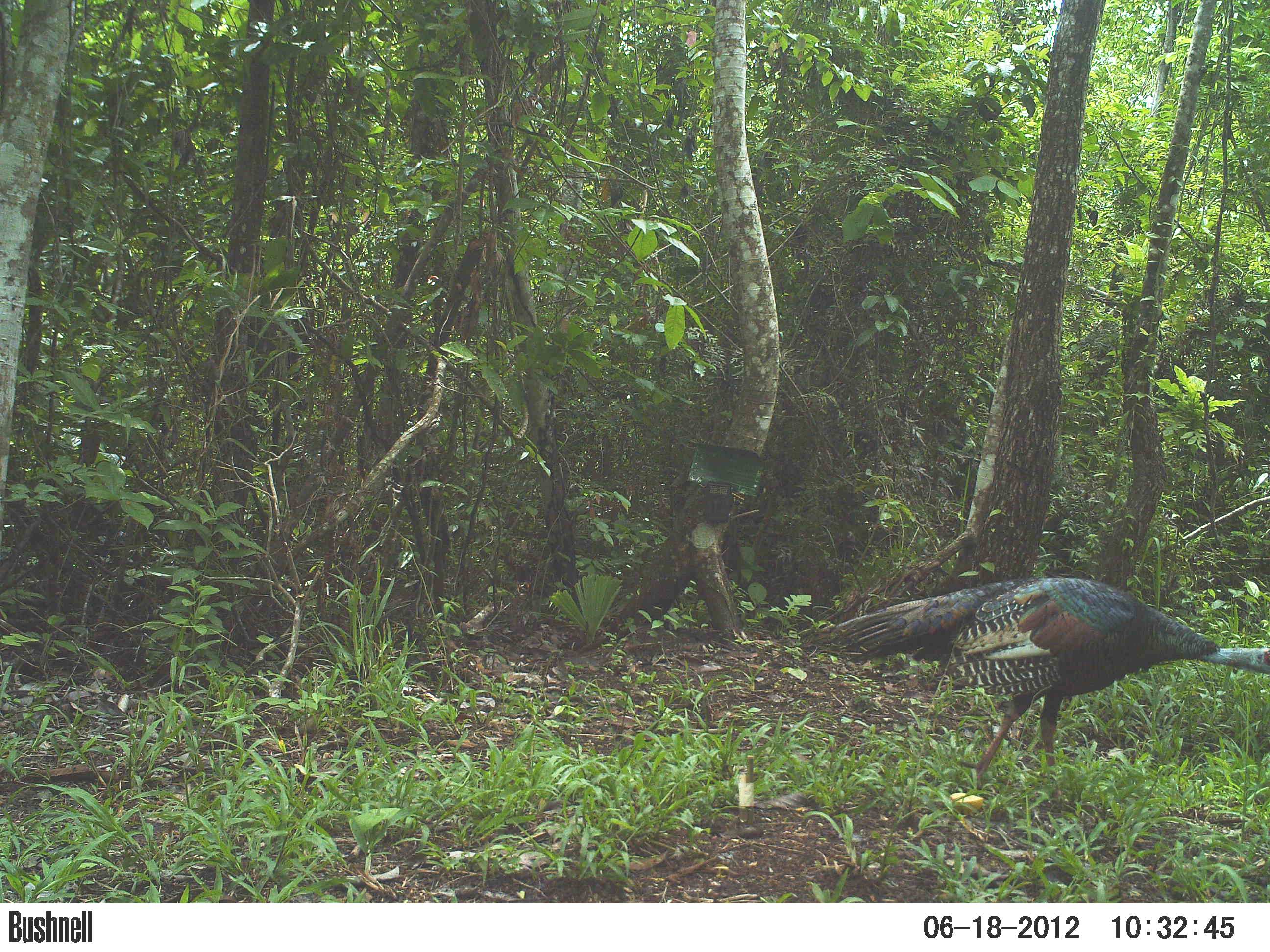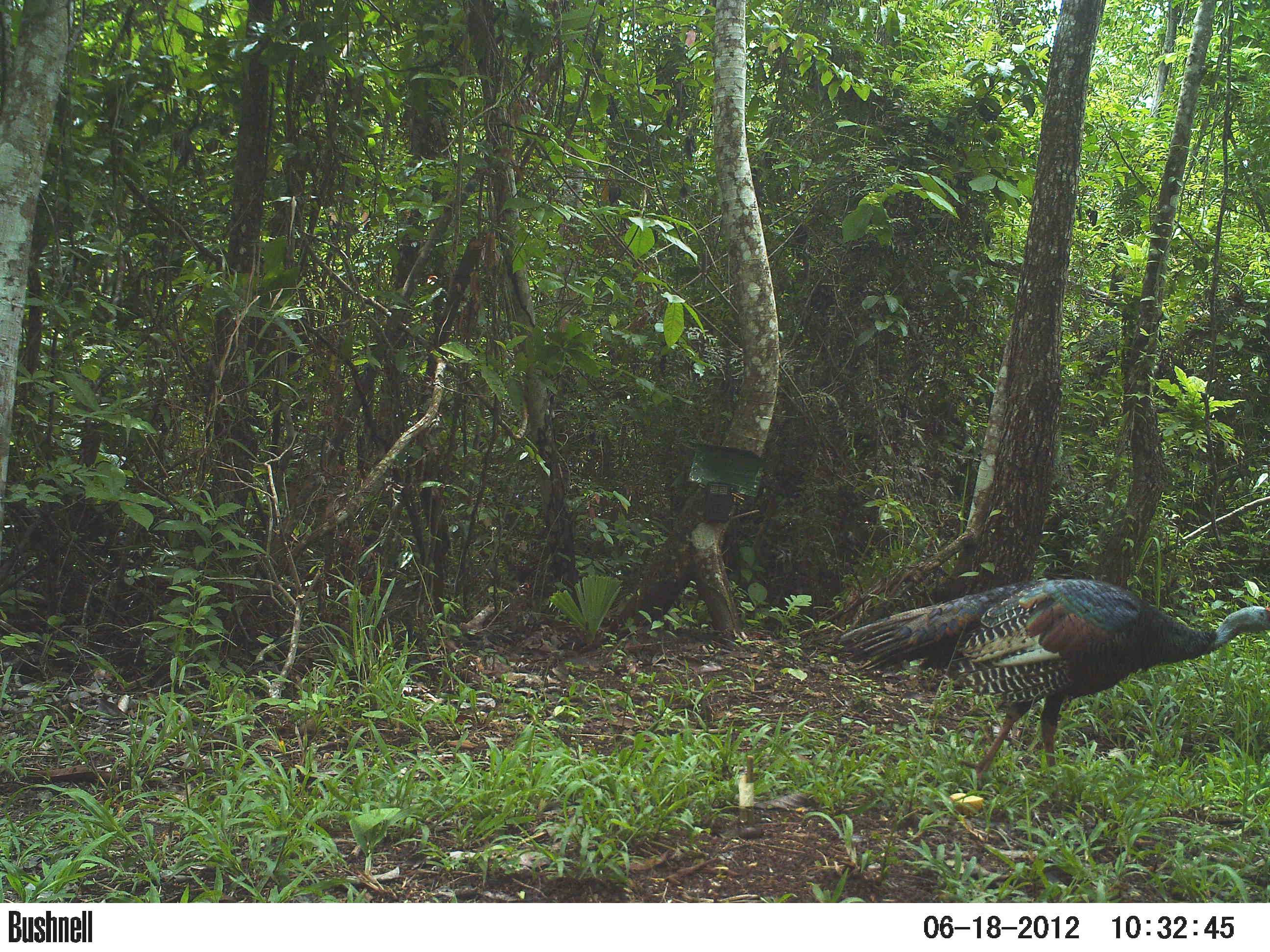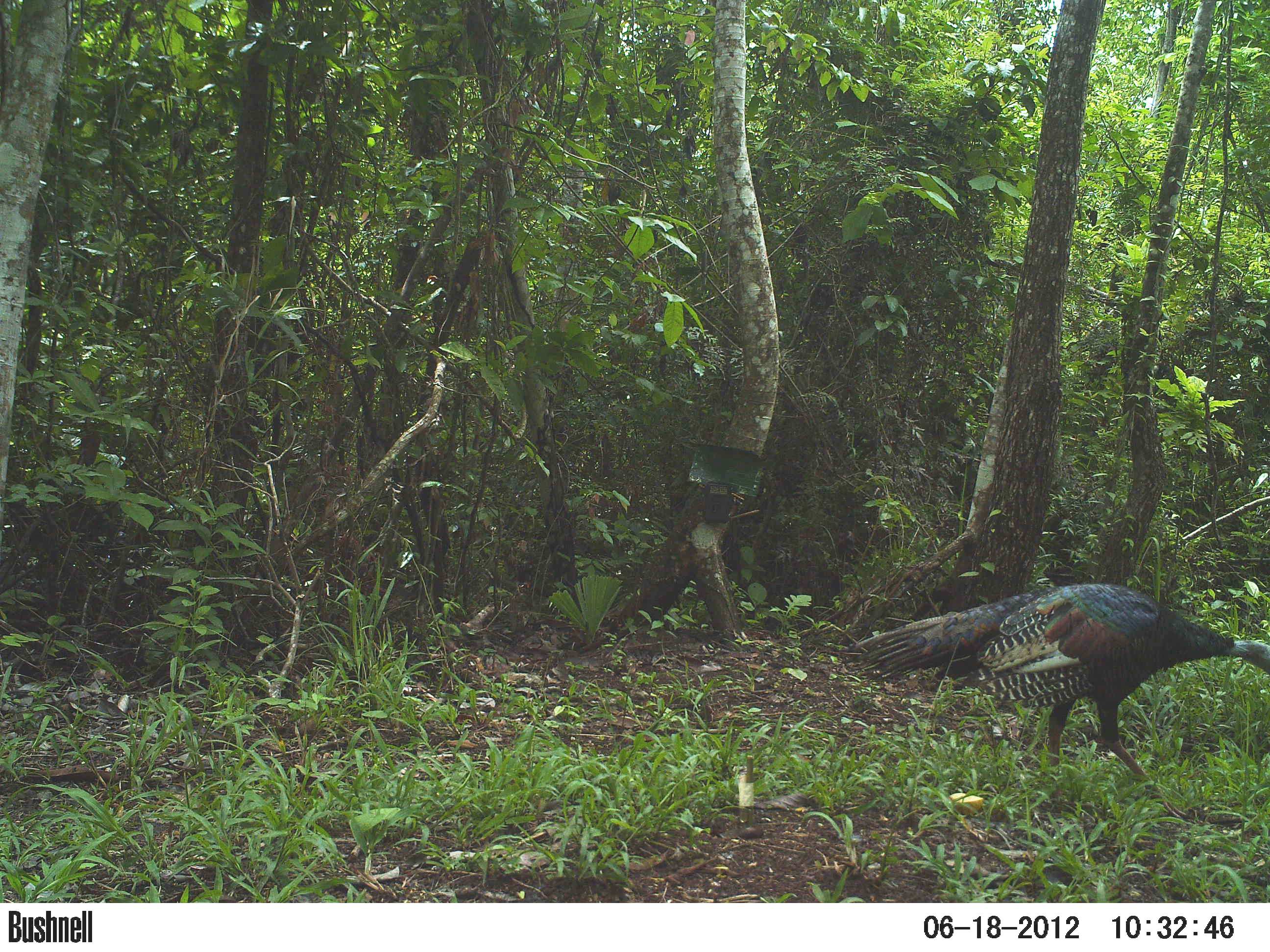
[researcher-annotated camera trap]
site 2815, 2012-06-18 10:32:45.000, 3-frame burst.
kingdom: Animalia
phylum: Chordata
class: Aves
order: Galliformes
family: Phasianidae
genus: Meleagris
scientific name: Meleagris ocellata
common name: ocellated turkey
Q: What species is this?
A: Meleagris ocellata (ocellated turkey).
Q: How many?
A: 1.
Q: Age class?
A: Adult.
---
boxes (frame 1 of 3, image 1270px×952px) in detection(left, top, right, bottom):
meleagris ocellata: detection(813, 576, 1270, 808)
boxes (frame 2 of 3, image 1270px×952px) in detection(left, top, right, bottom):
meleagris ocellata: detection(836, 577, 1270, 799)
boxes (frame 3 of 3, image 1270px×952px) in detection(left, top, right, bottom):
meleagris ocellata: detection(841, 582, 1270, 818)